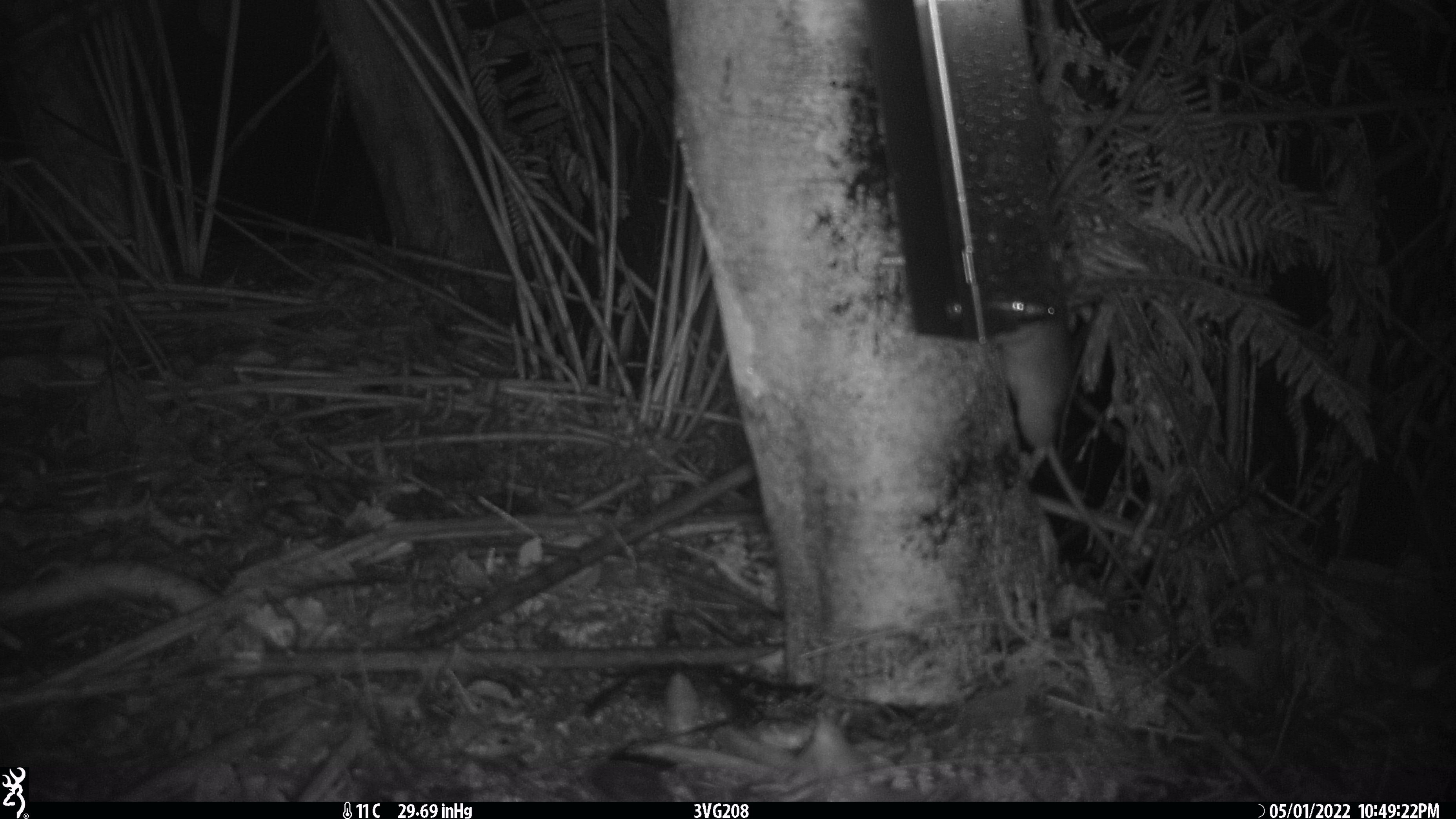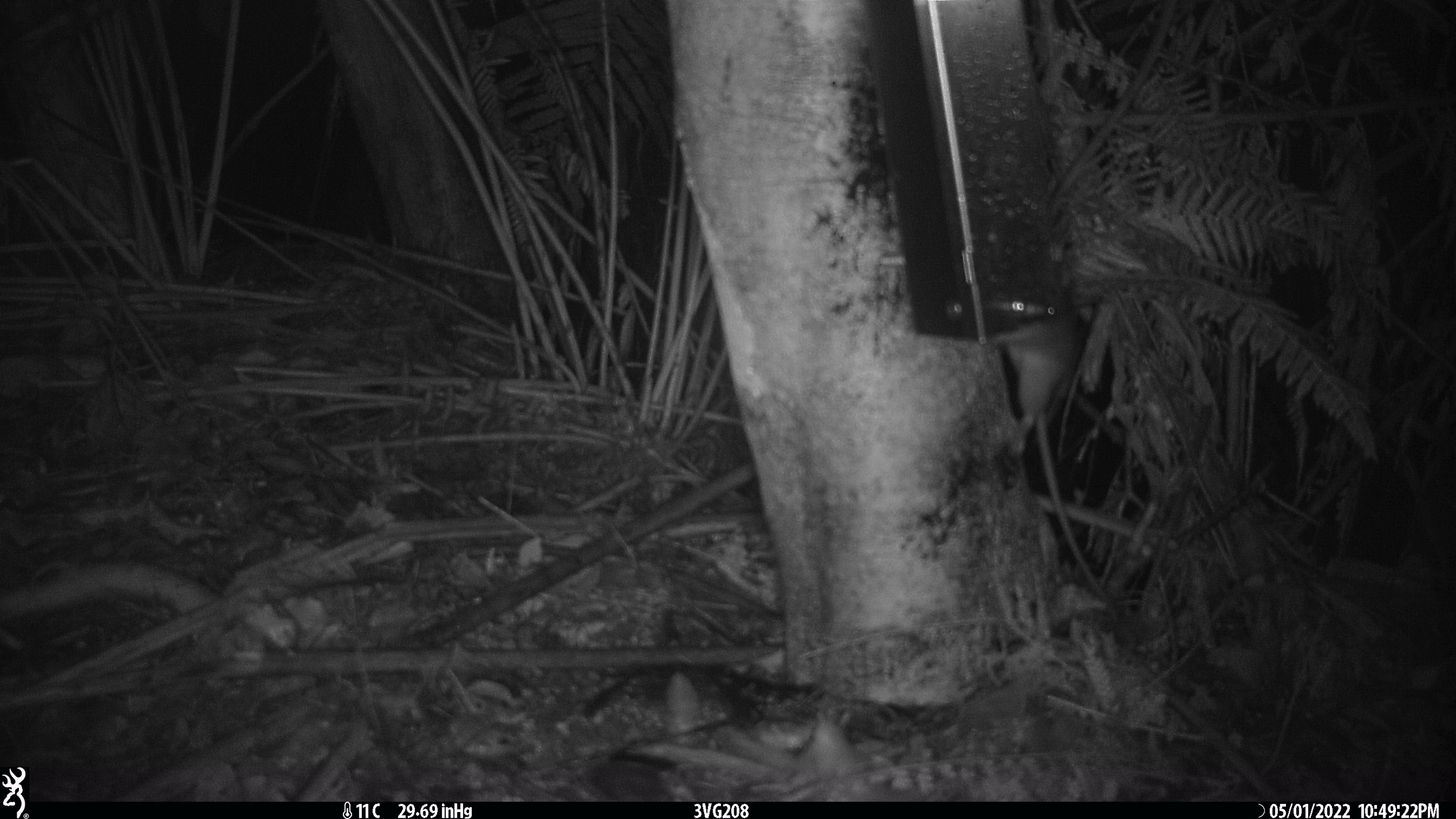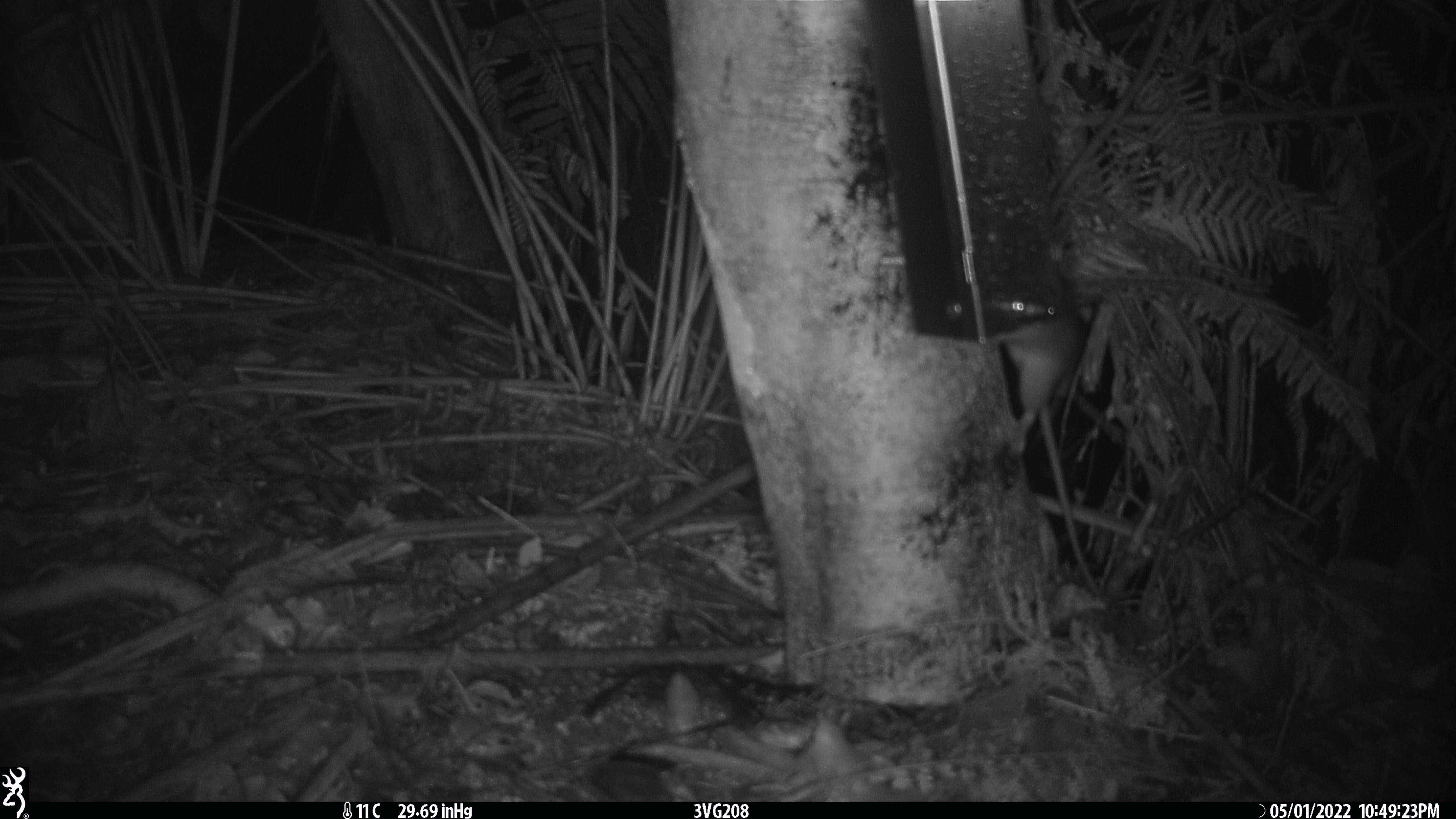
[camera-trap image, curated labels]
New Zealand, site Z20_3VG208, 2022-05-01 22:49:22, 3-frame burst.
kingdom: Animalia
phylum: Chordata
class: Mammalia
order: Rodentia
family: Muridae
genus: Rattus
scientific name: Rattus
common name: rat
Rat (Rattus).